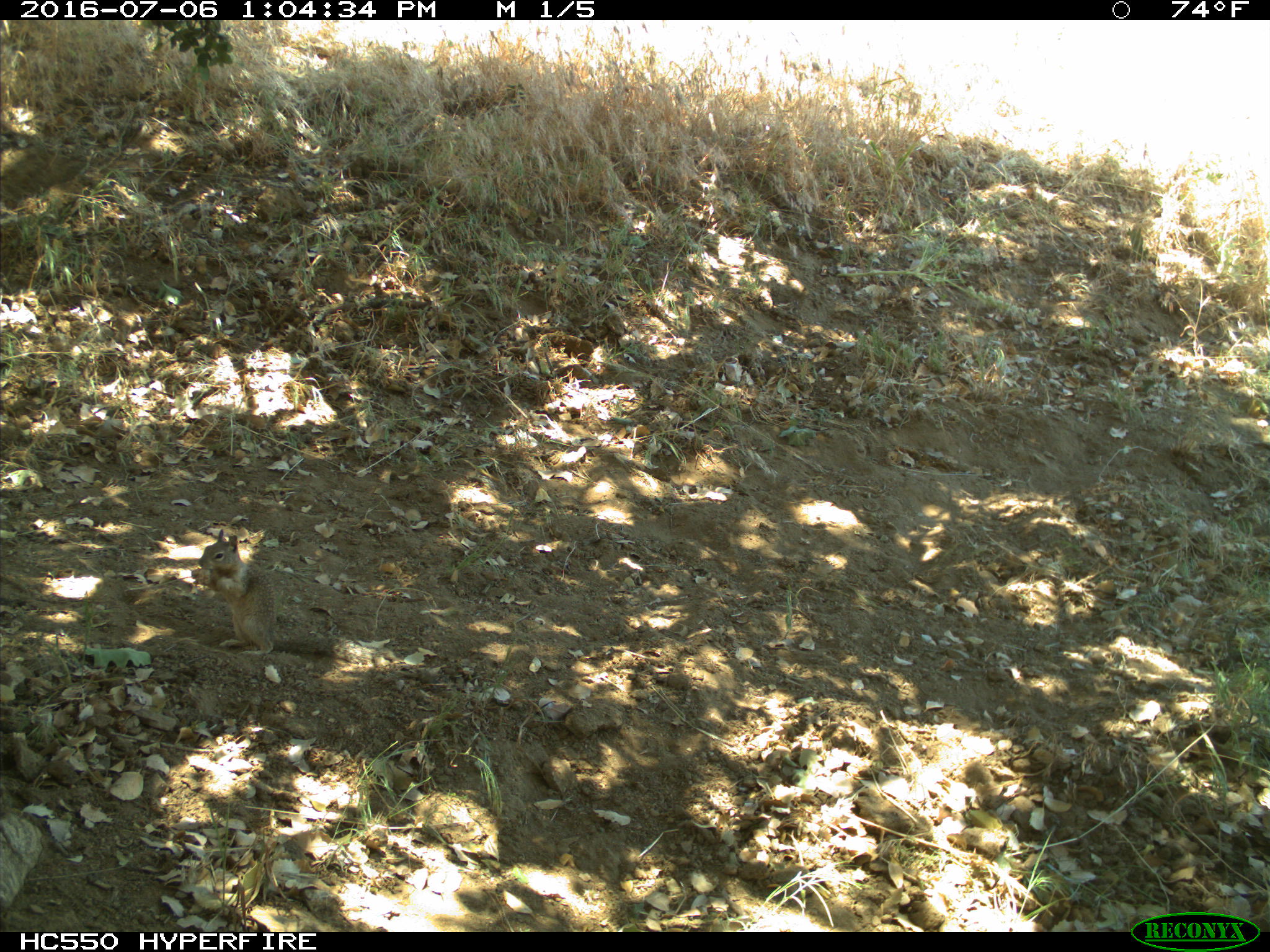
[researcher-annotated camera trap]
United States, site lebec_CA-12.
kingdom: Animalia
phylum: Chordata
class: Mammalia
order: Rodentia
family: Sciuridae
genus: Otospermophilus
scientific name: Otospermophilus beecheyi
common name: california ground squirrel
Otospermophilus beecheyi (california ground squirrel).